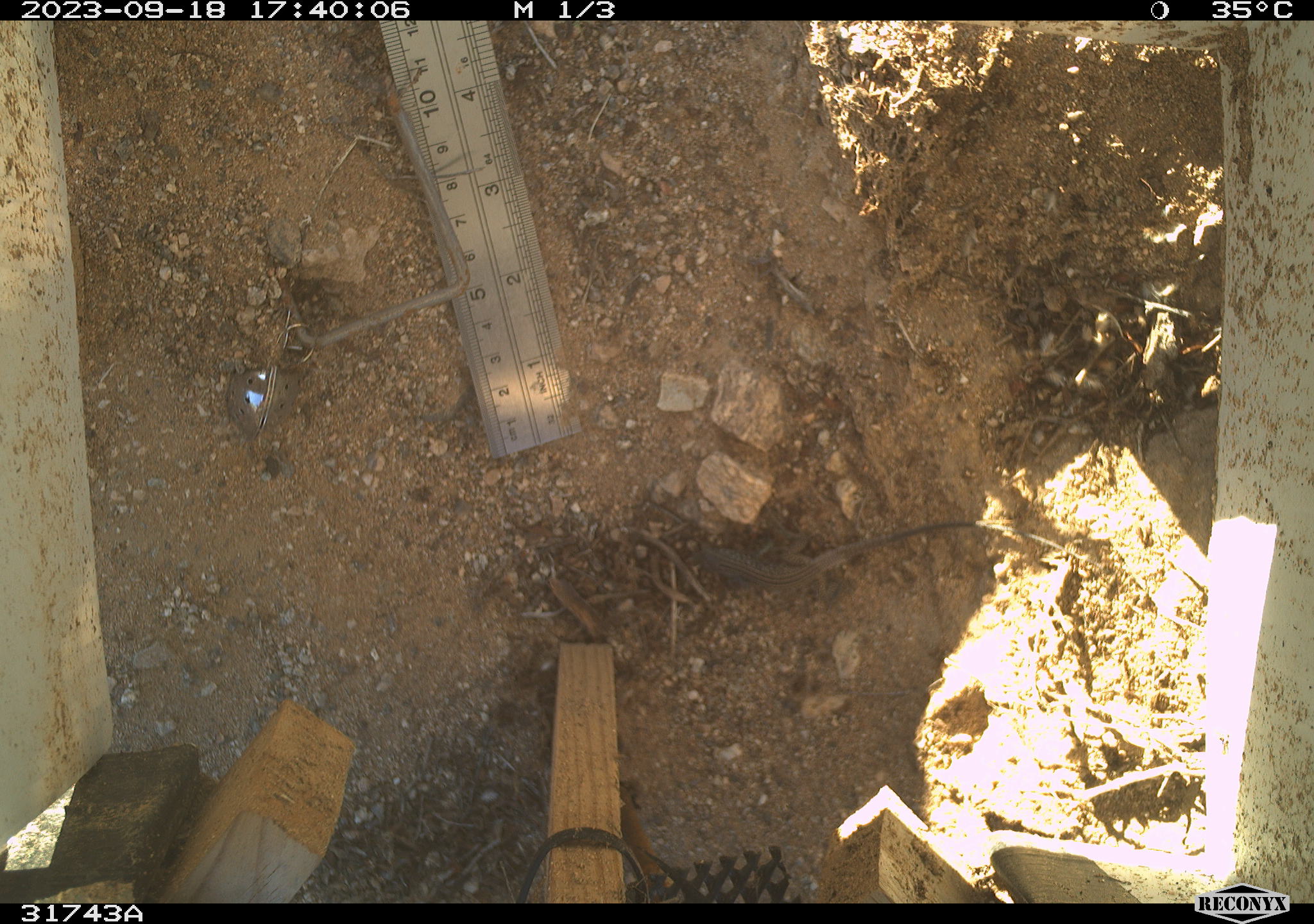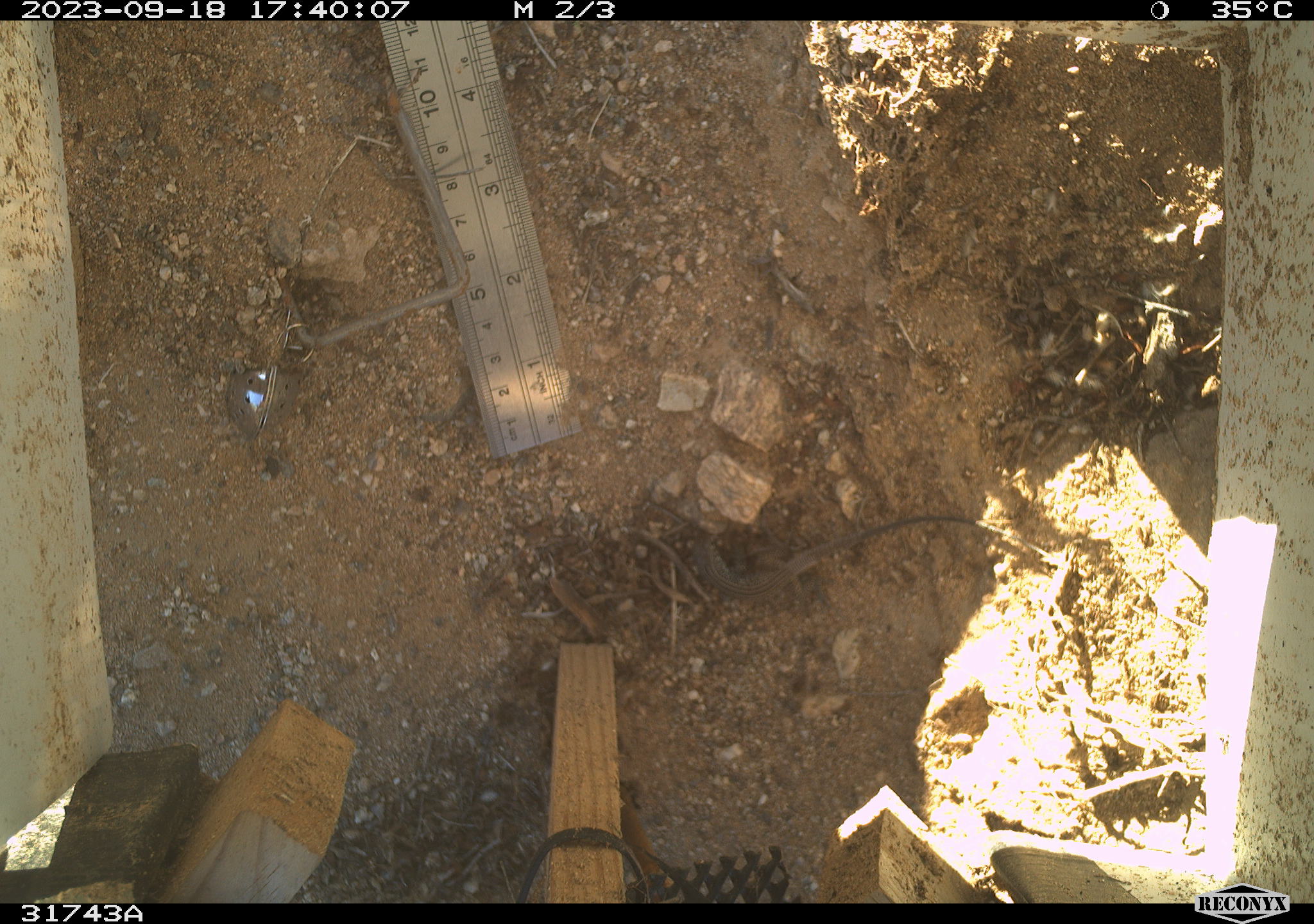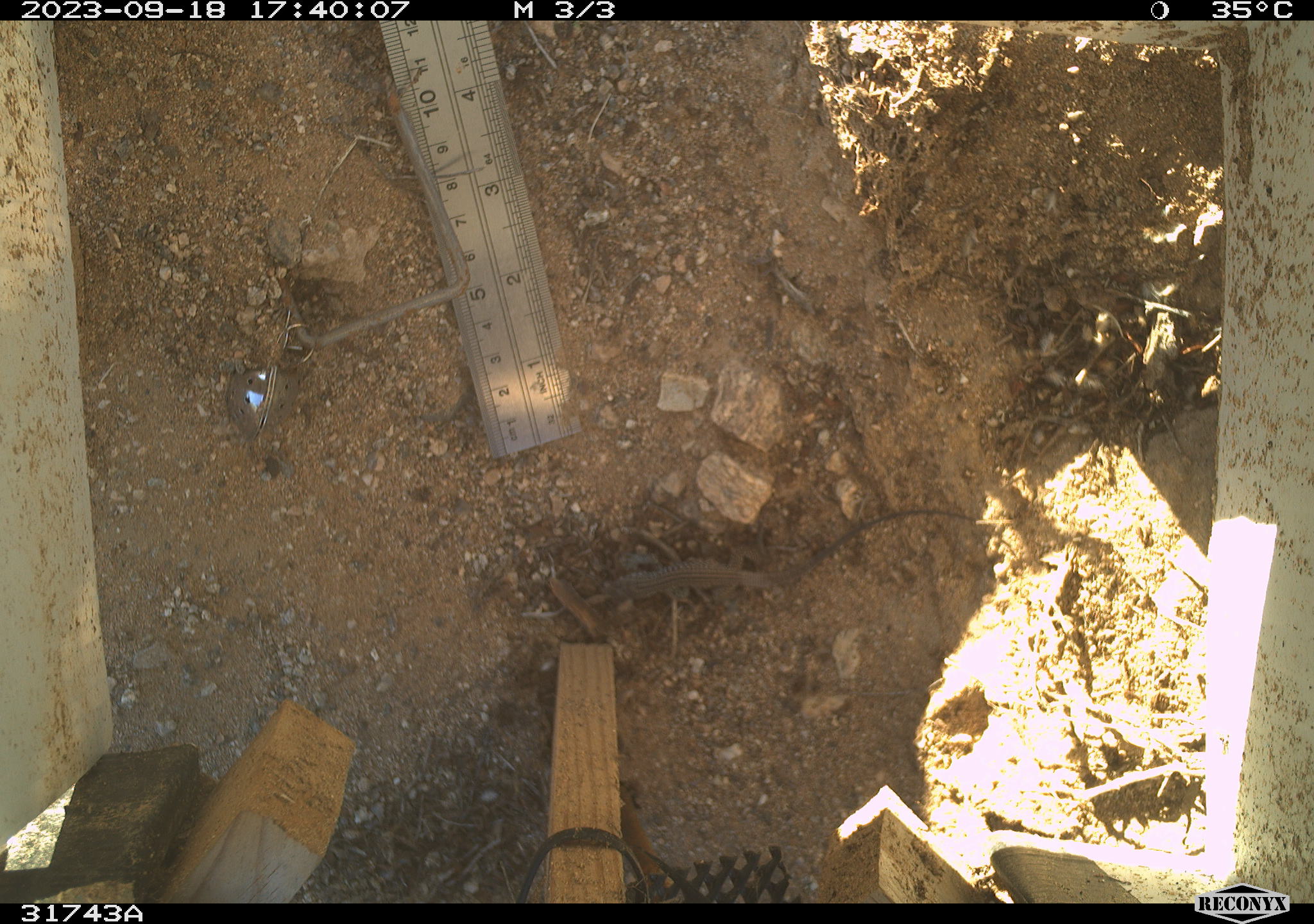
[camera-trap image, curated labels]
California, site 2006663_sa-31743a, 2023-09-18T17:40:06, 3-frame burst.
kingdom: Animalia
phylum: Chordata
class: Reptilia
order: Squamata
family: Teiidae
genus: Aspidoscelis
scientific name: Aspidoscelis tigris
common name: western whiptail